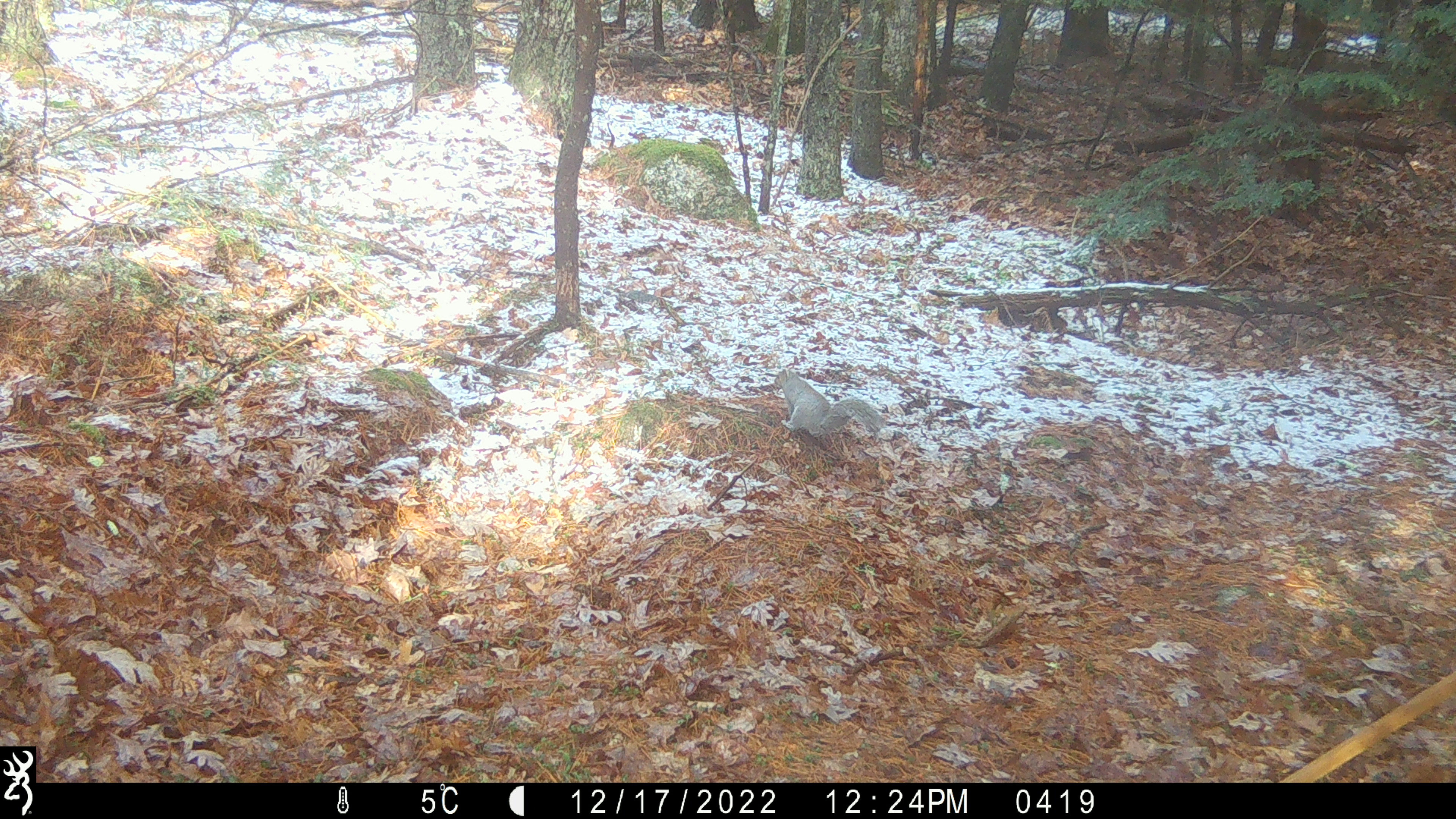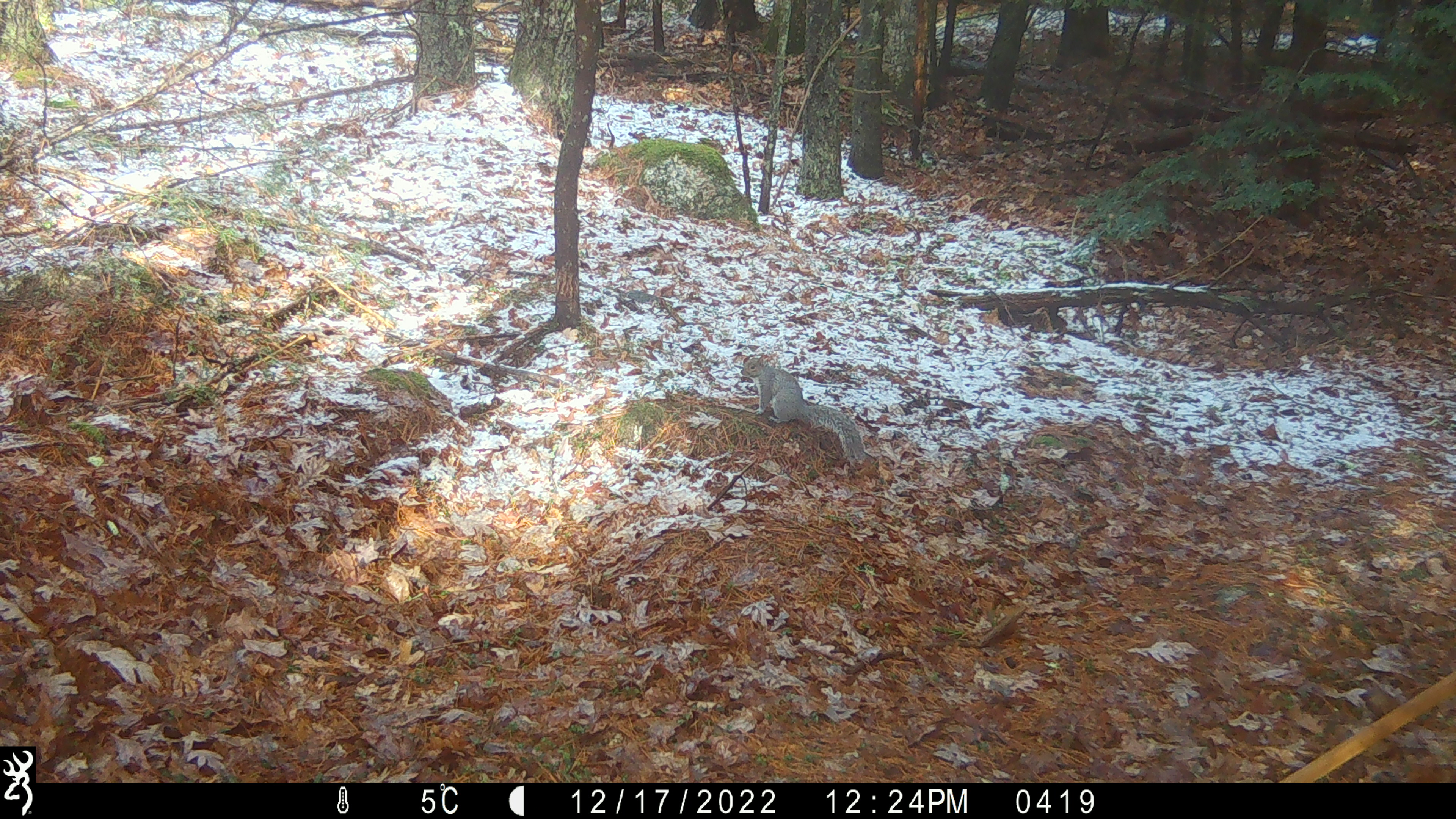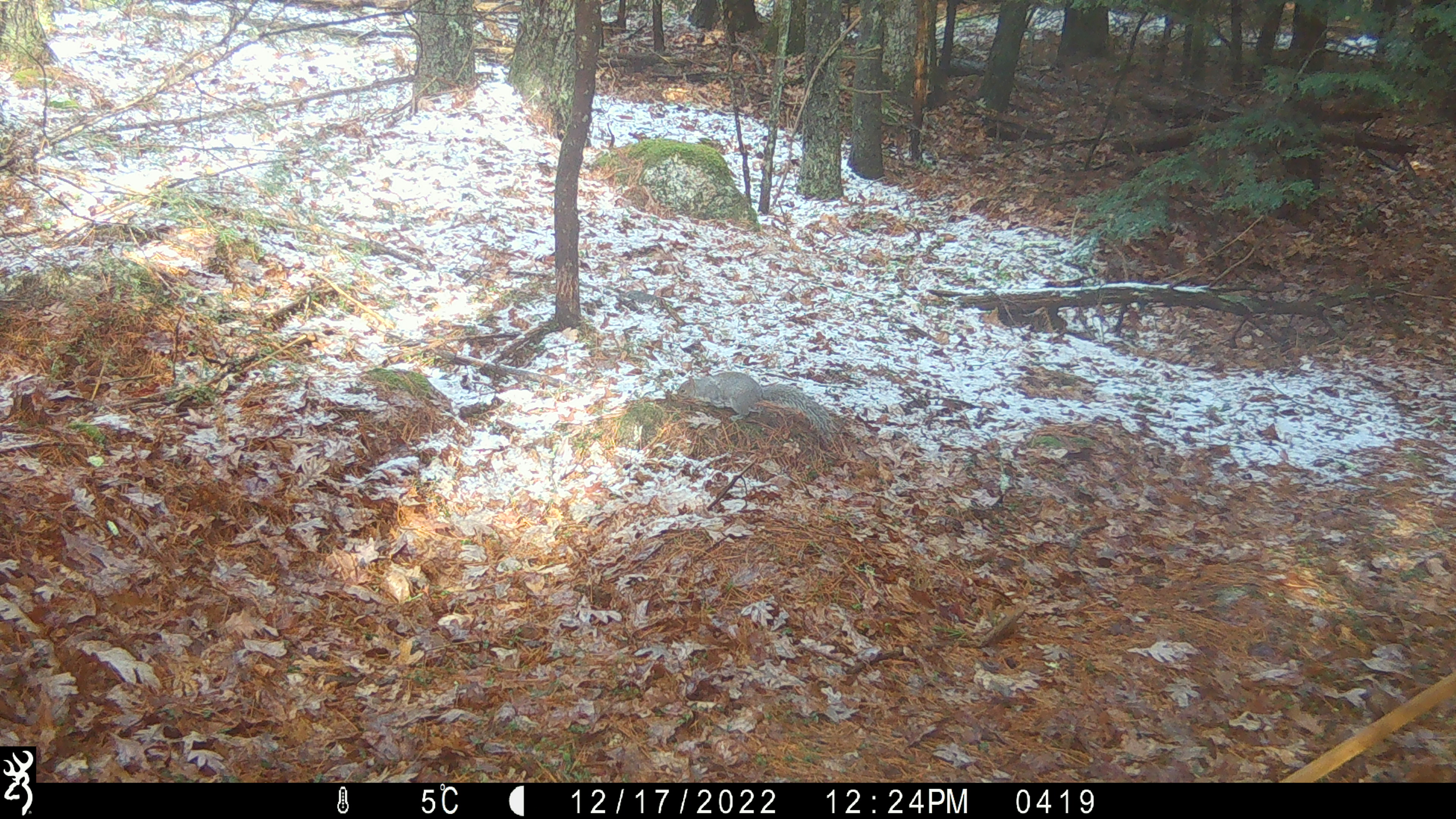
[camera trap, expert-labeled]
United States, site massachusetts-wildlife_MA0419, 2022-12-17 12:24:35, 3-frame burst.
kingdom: Animalia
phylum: Chordata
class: Mammalia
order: Rodentia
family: Sciuridae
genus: Sciurus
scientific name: Sciurus carolinensis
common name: gray squirrel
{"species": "gray squirrel (Sciurus carolinensis)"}